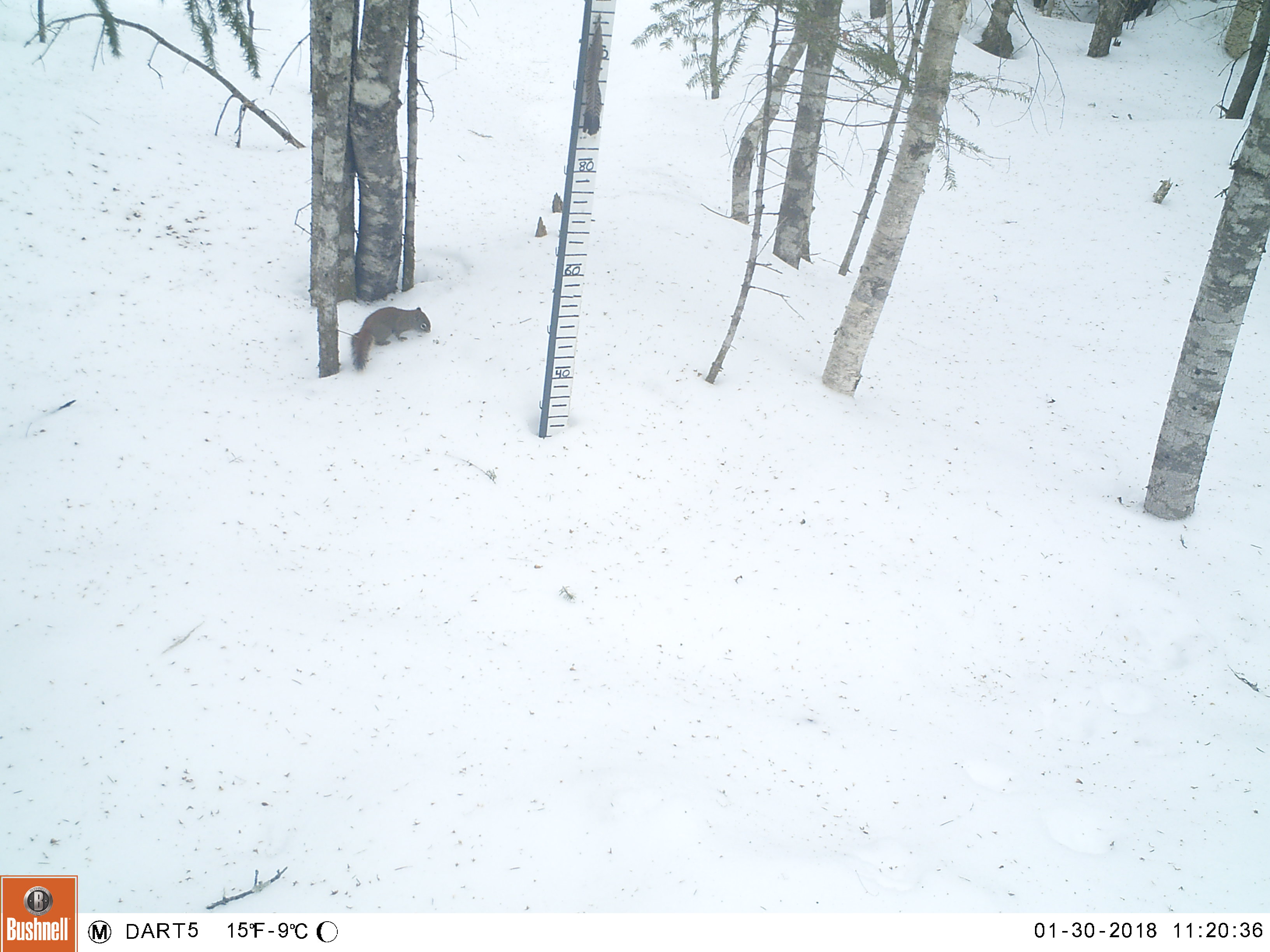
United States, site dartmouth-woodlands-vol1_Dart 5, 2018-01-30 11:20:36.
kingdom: Animalia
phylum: Chordata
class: Mammalia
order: Rodentia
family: Sciuridae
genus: Tamiasciurus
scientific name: Tamiasciurus hudsonicus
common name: red squirrel